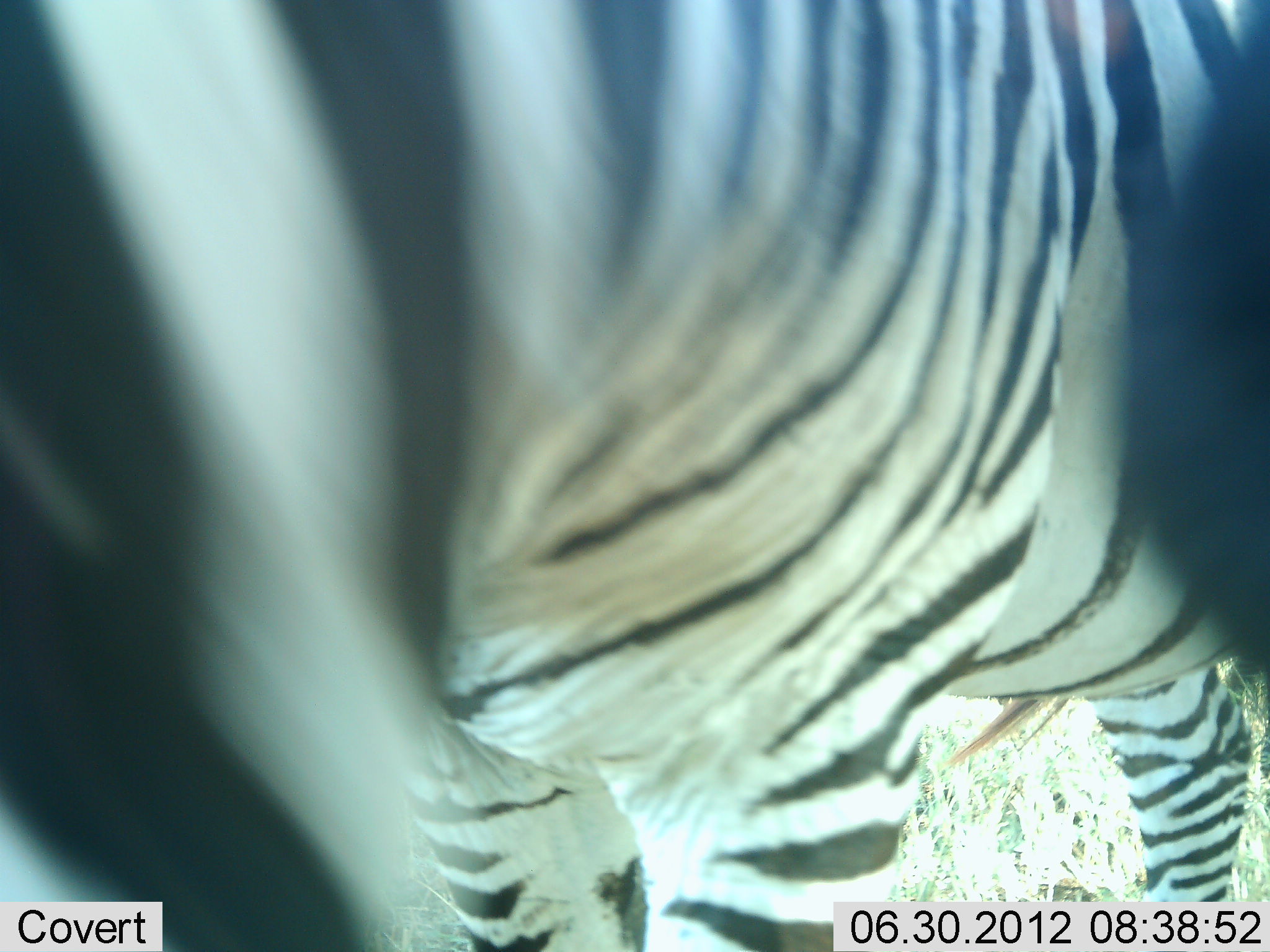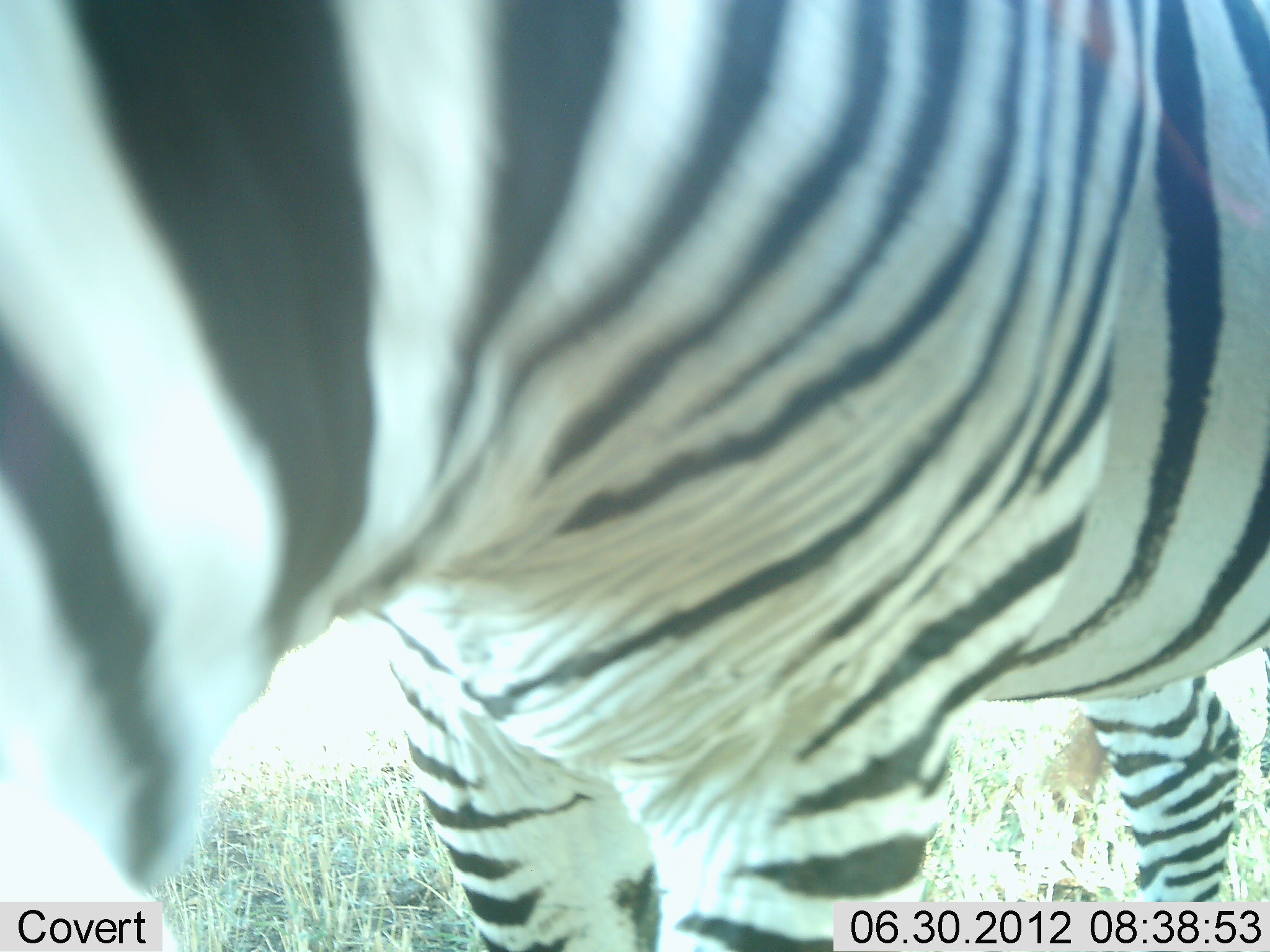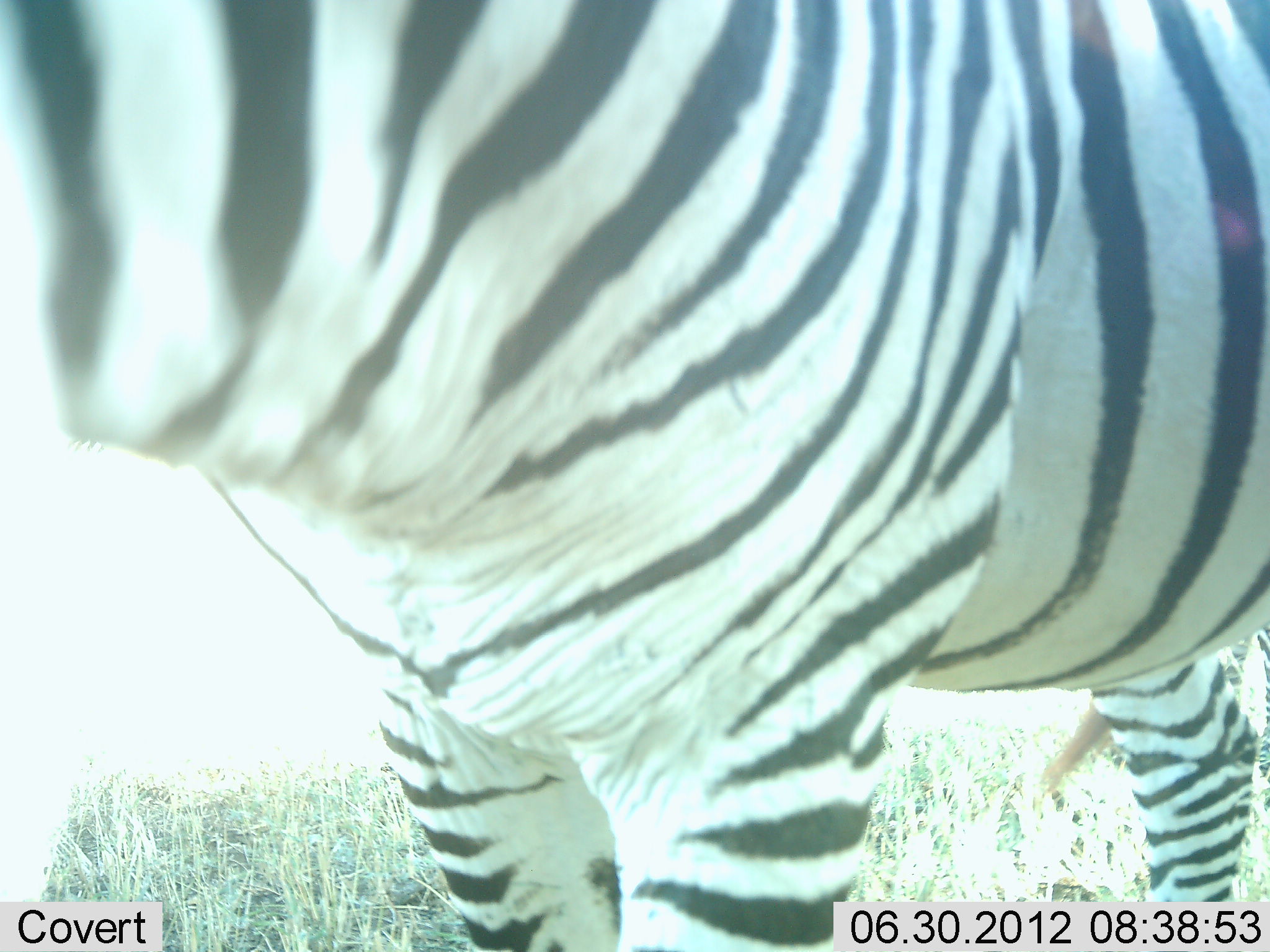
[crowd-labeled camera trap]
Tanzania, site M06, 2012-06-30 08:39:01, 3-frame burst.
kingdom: Animalia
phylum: Chordata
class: Mammalia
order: Perissodactyla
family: Equidae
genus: Equus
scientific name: Equus quagga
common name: plains zebra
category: zebra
Zebra (plains zebra) (Equus quagga), count 1. Behavior (volunteer vote fractions): standing 100%, resting 0%, moving 0%, interacting 0%. Young present (vote fraction): 0%. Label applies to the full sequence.